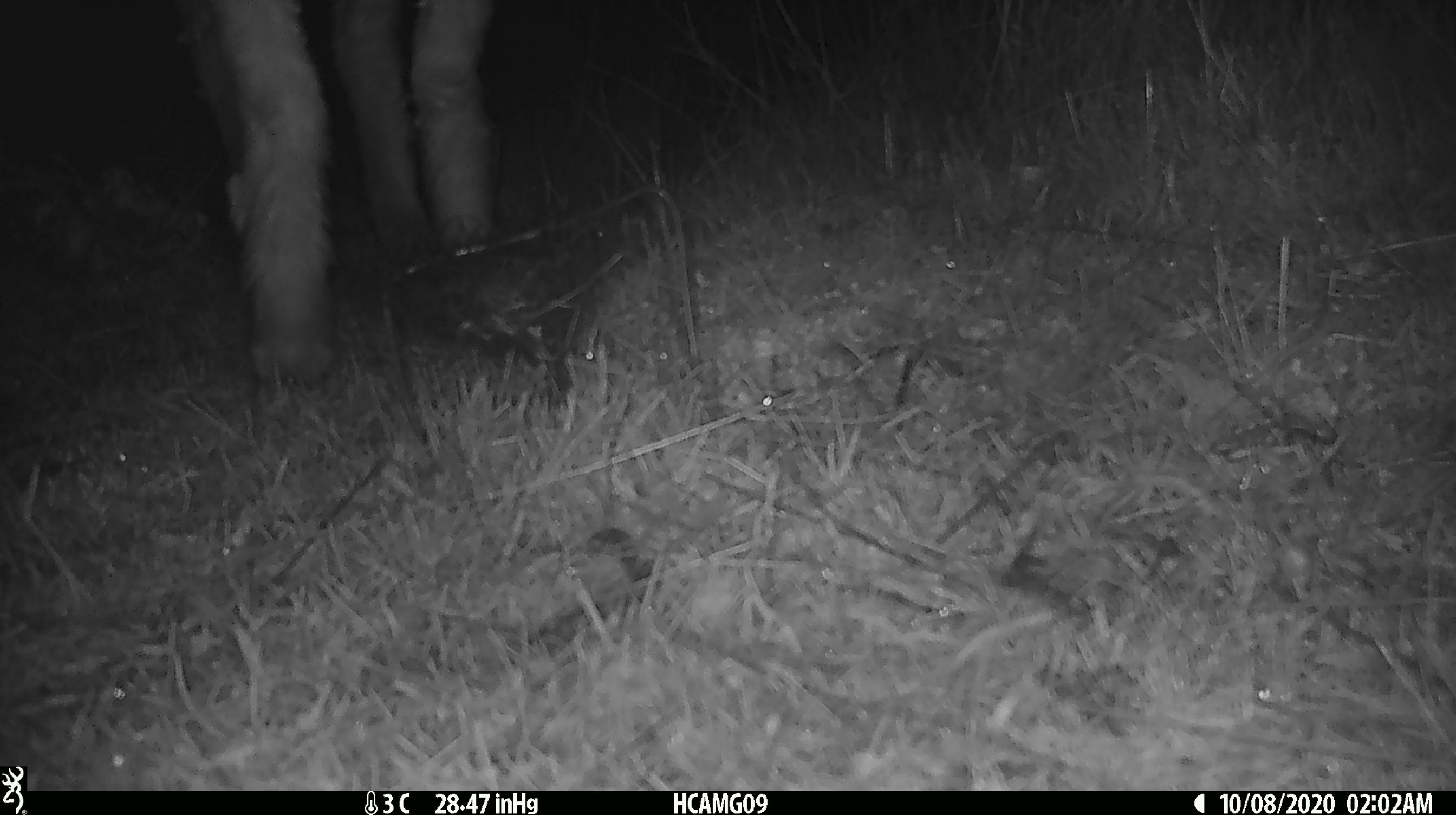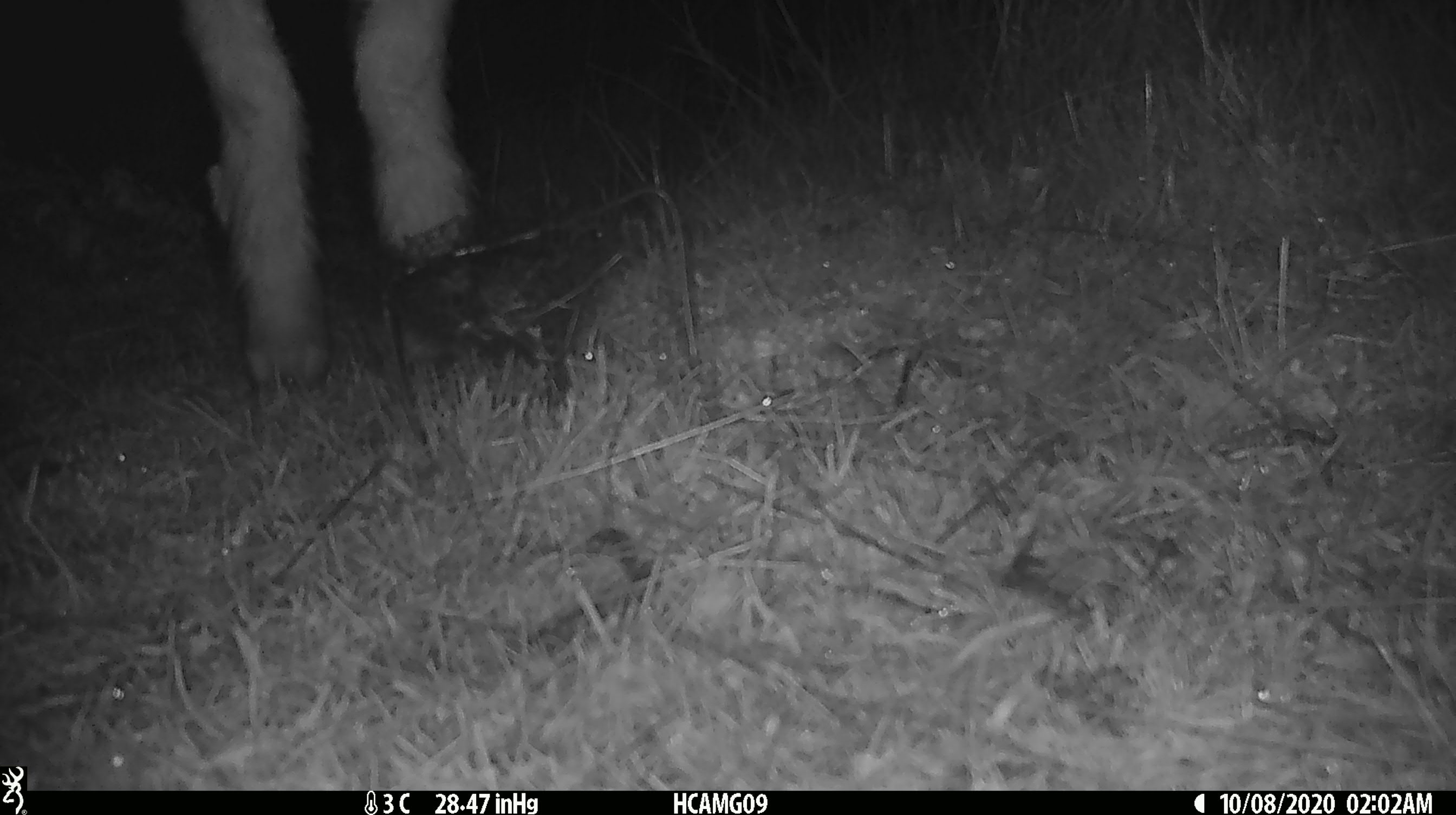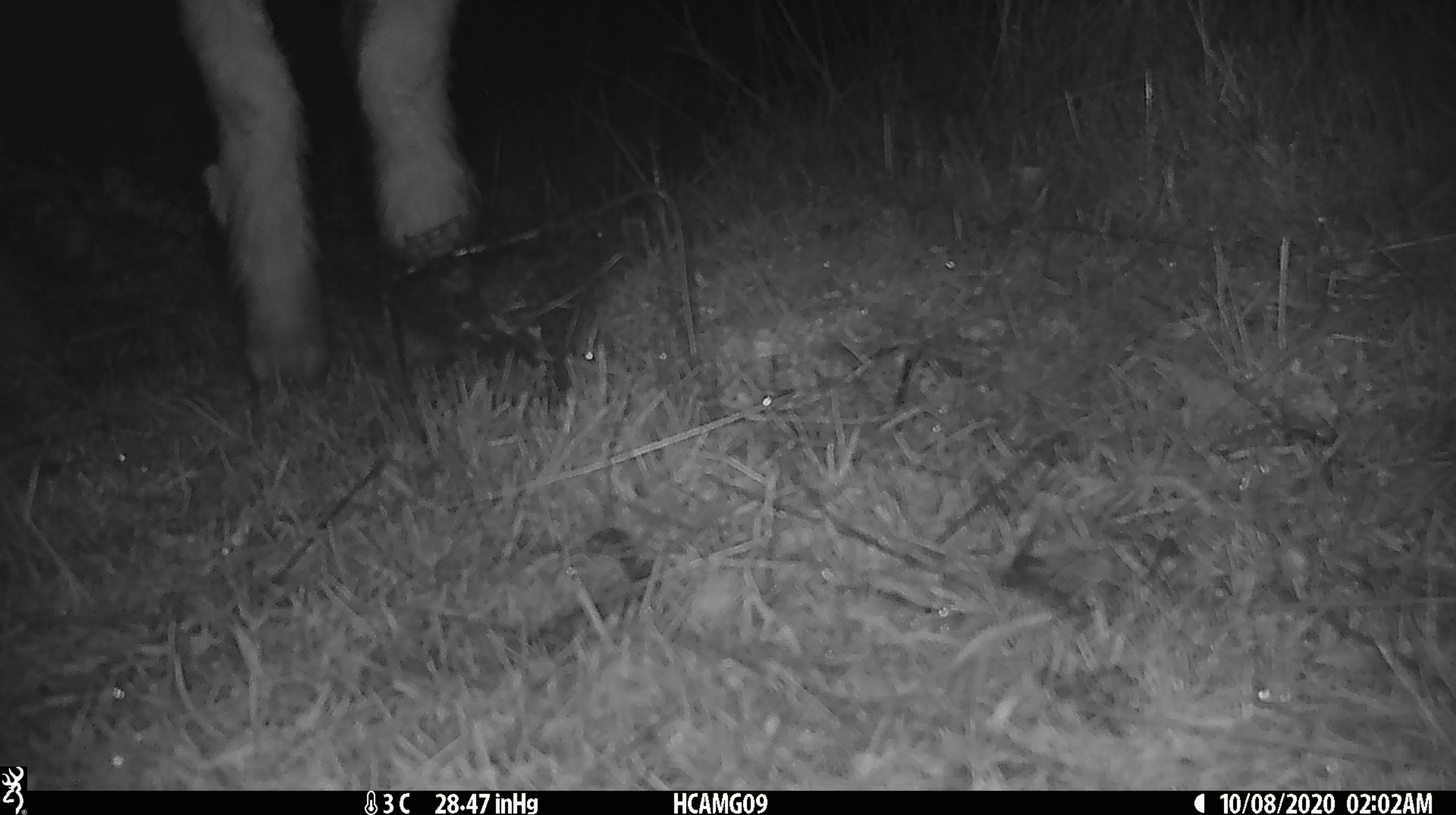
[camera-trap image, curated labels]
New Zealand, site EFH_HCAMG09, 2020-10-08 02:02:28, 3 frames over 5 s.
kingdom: Animalia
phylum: Chordata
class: Mammalia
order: Artiodactyla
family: Bovidae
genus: Ovis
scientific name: Ovis aries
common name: domestic sheep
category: sheep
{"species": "sheep (domestic sheep) (Ovis aries)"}